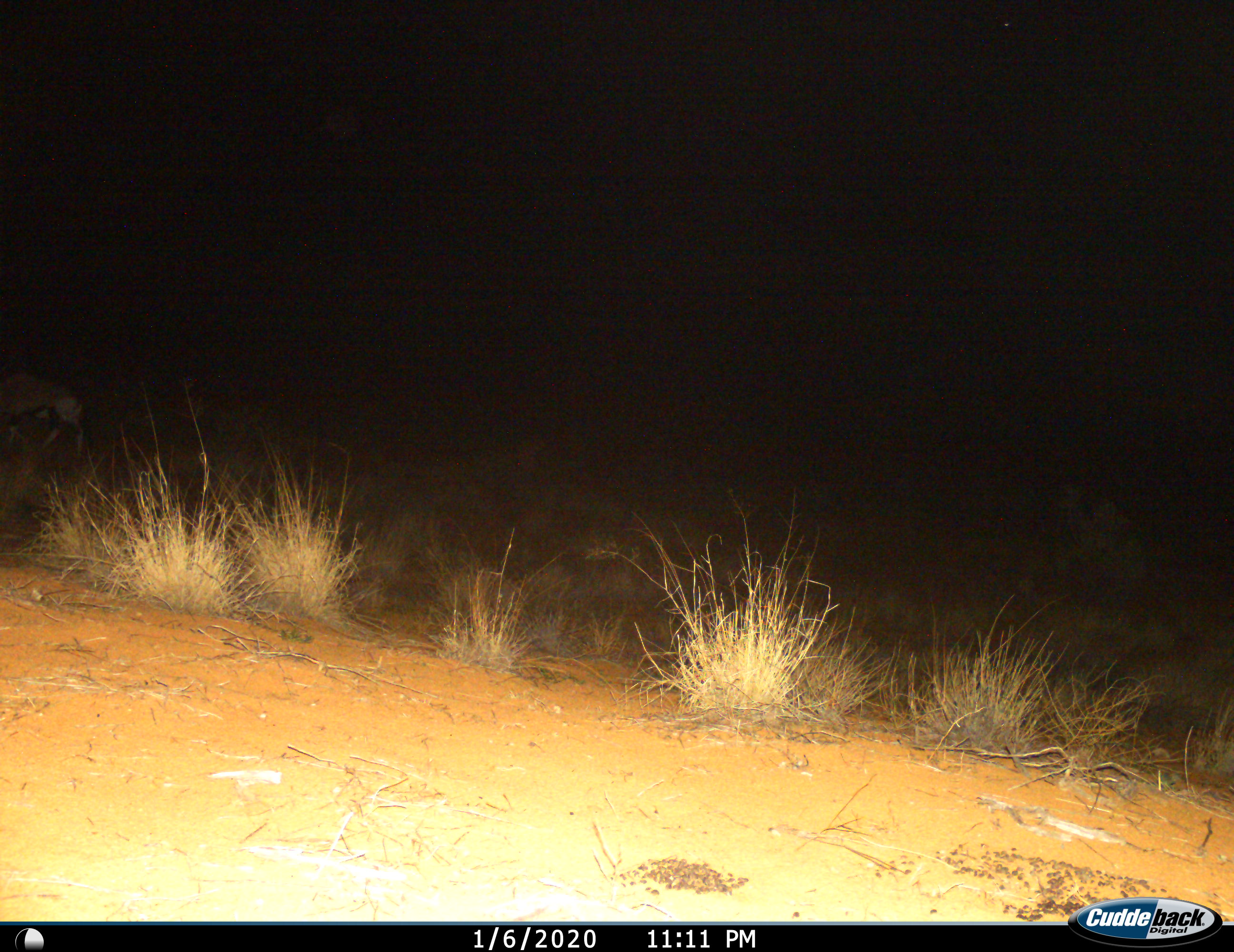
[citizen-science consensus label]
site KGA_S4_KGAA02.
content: unidentified animal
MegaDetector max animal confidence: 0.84